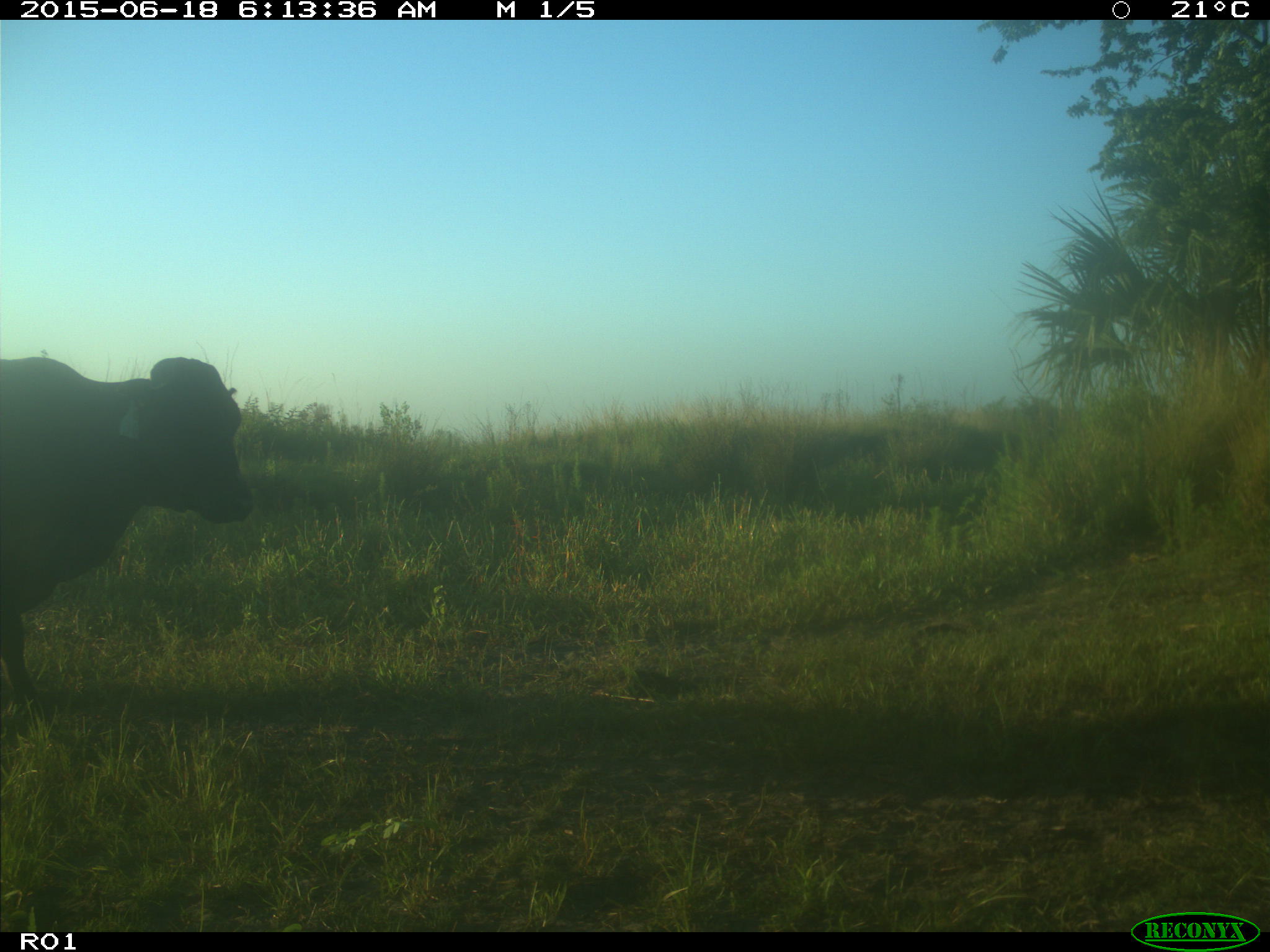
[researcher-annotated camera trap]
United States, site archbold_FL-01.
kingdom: Animalia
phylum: Chordata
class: Mammalia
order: Artiodactyla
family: Bovidae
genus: Bos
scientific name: Bos taurus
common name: domestic cow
Bos taurus (domestic cow).